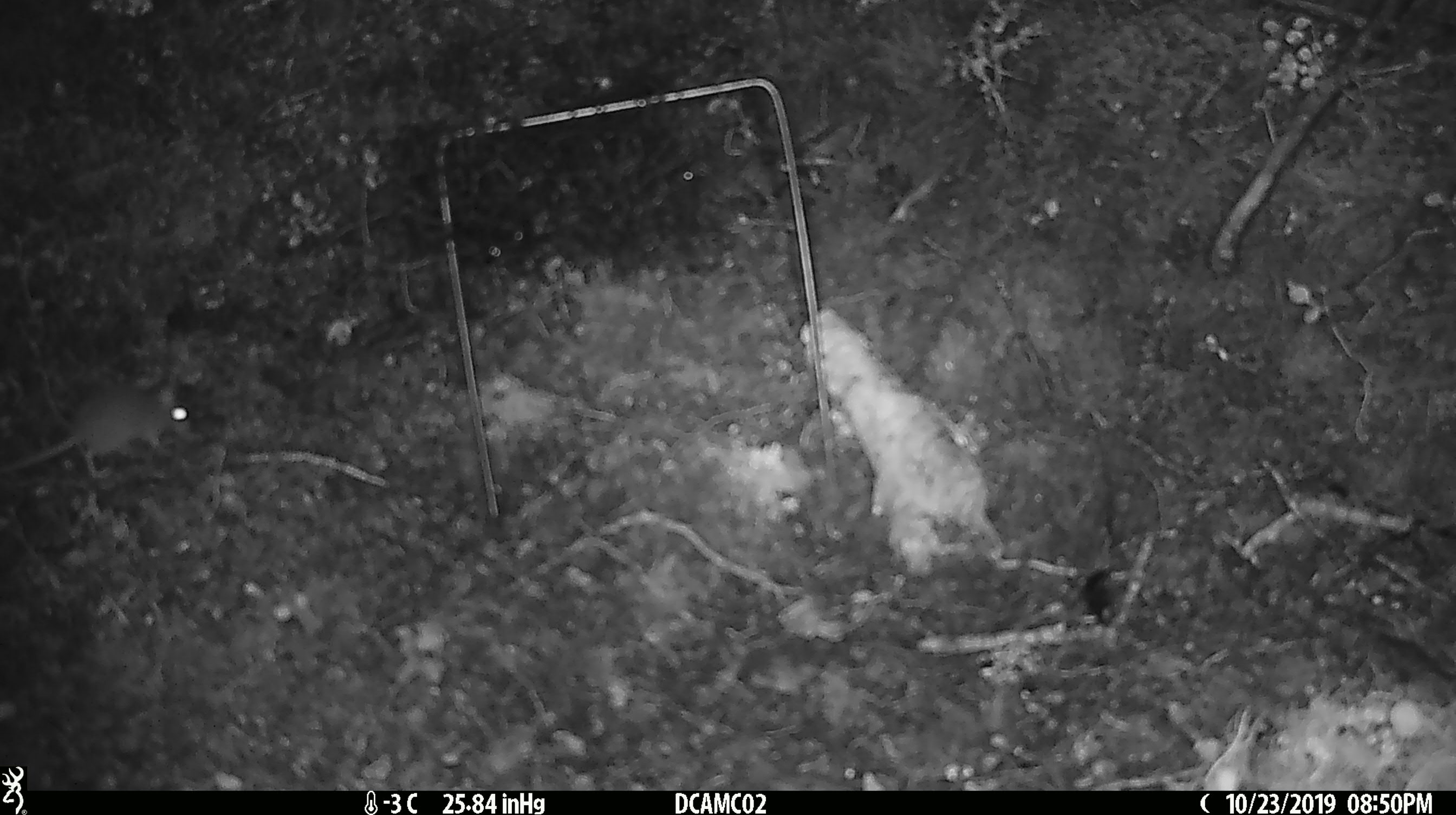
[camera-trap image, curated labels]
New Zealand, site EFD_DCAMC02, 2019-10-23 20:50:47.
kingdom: Animalia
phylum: Chordata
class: Mammalia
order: Rodentia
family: Muridae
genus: Mus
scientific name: Mus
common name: mouse